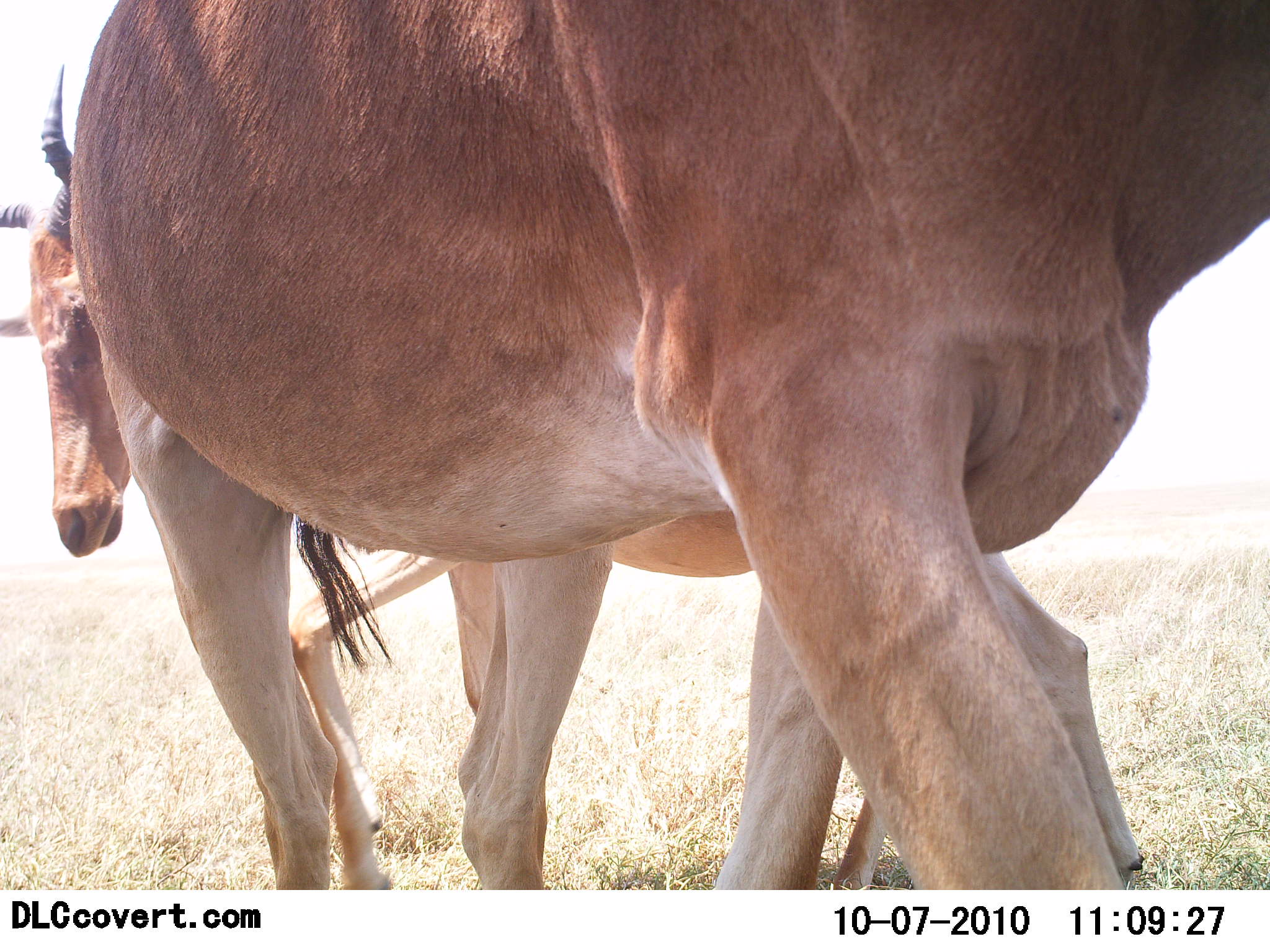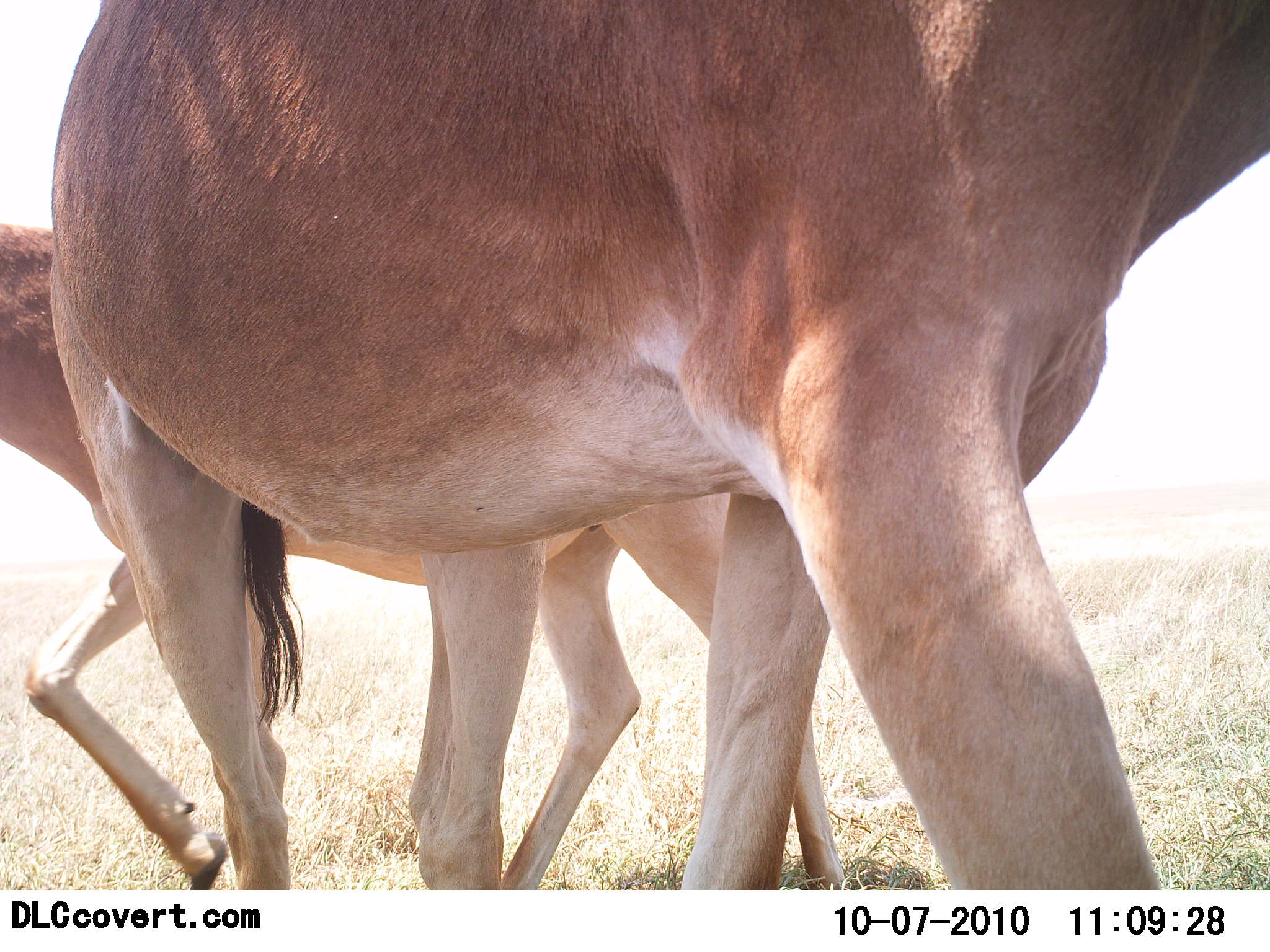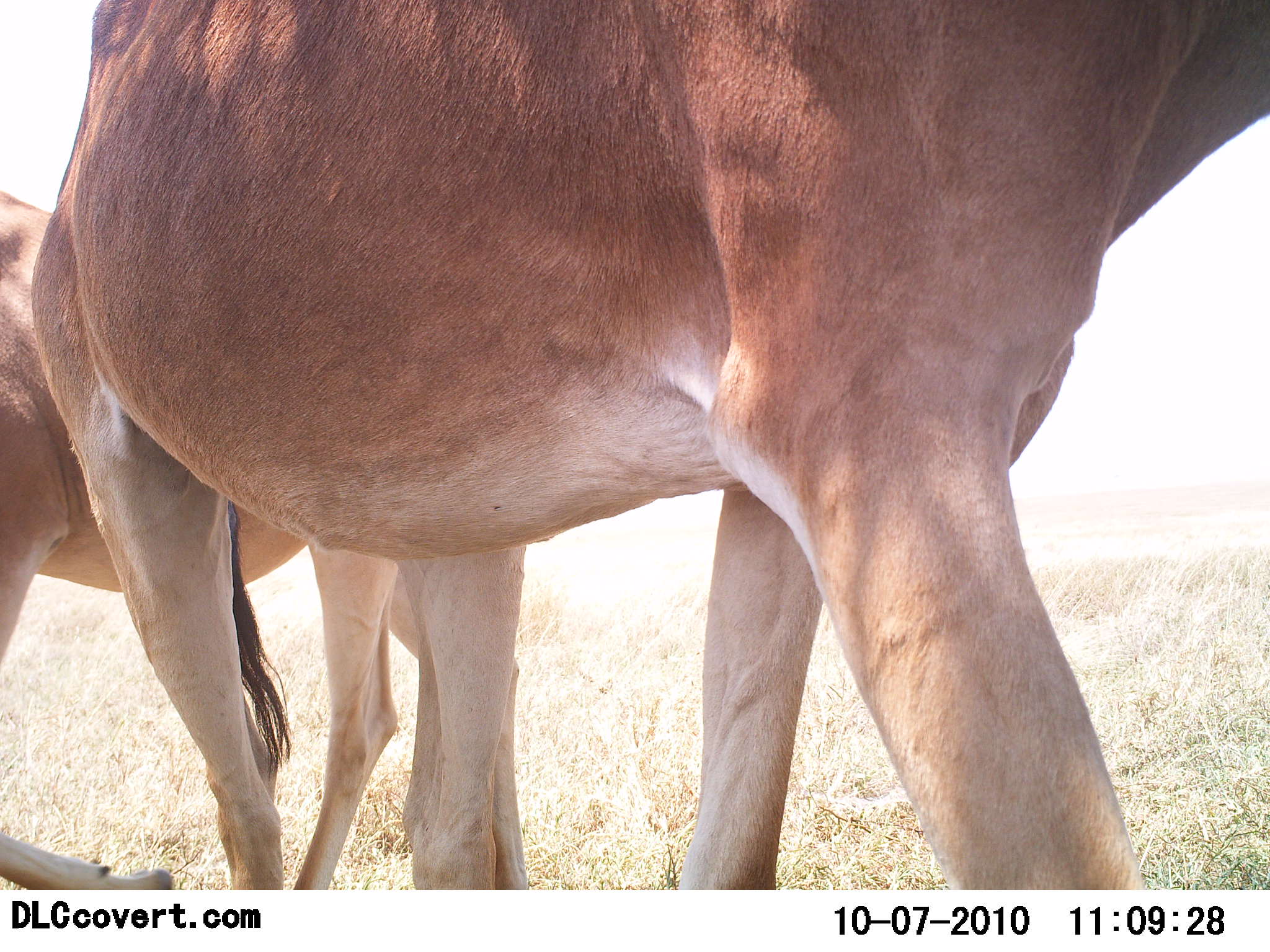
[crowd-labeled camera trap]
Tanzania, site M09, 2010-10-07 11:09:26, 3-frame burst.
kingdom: Animalia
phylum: Chordata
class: Mammalia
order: Artiodactyla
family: Bovidae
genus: Alcelaphus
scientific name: Alcelaphus buselaphus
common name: hartebeest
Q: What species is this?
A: Hartebeest (Alcelaphus buselaphus).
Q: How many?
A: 2.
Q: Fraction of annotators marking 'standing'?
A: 55%.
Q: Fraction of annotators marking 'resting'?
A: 0%.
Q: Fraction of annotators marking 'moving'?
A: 64%.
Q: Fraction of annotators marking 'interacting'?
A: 9%.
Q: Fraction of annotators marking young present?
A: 9%.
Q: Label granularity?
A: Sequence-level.